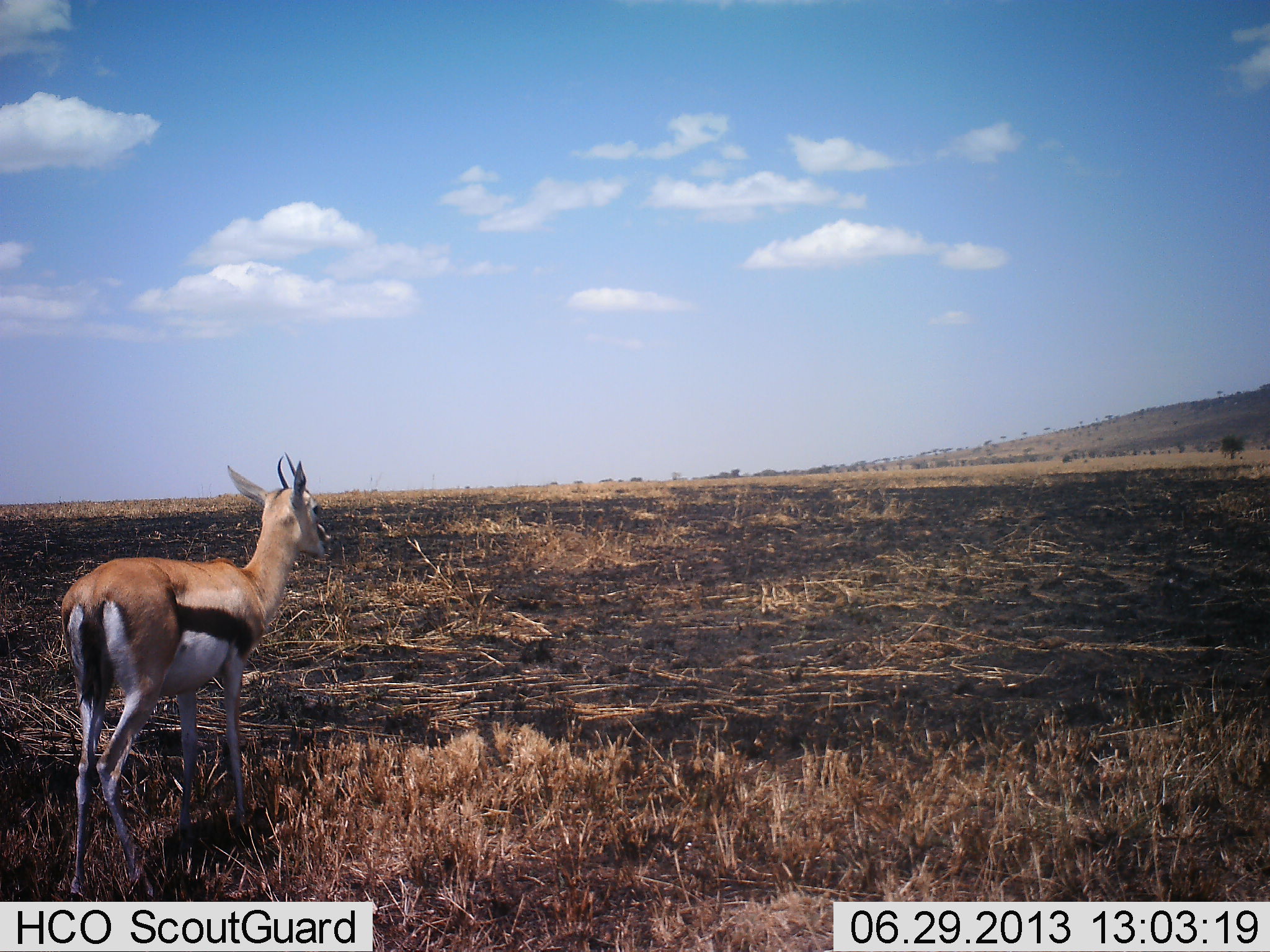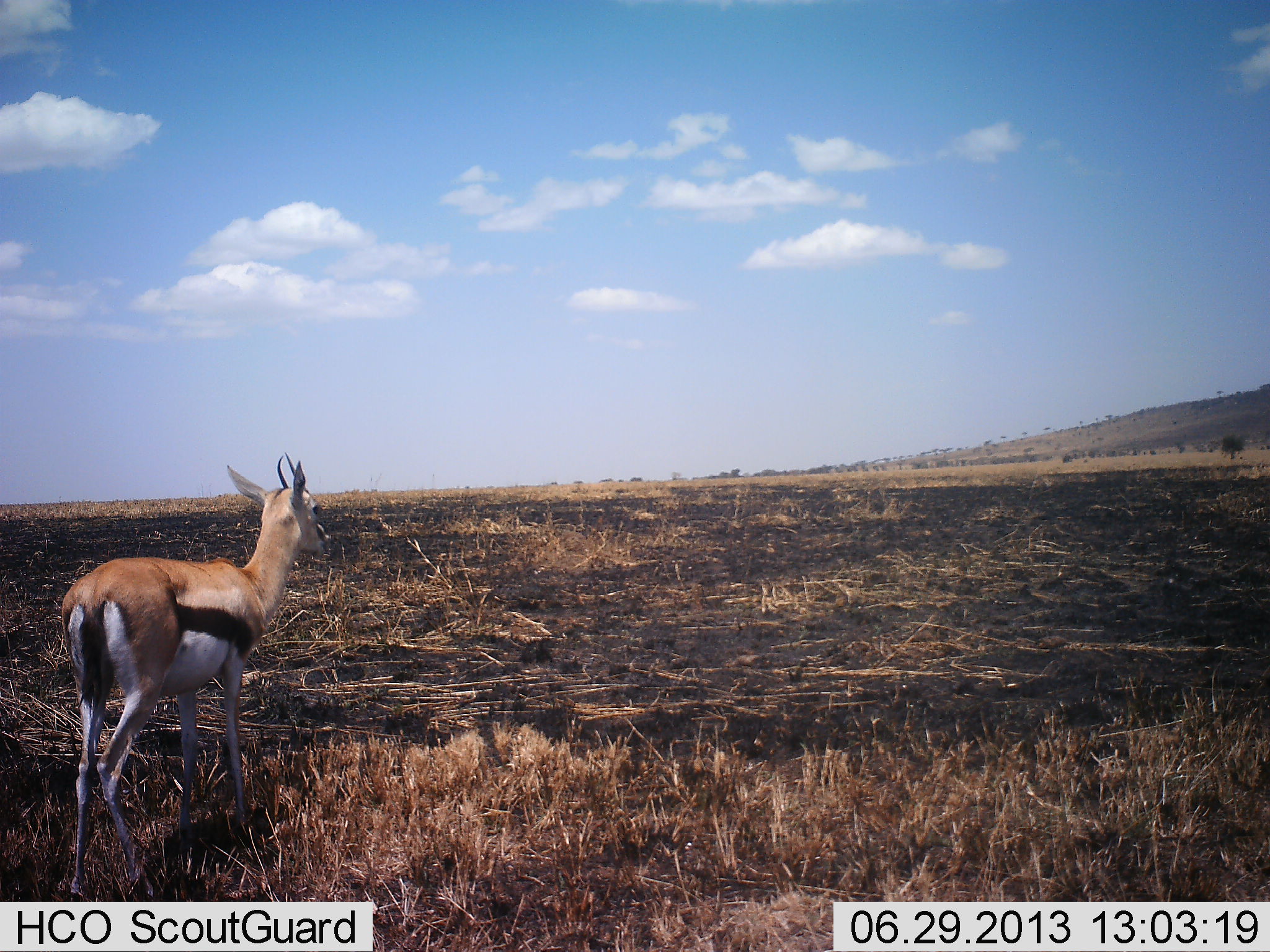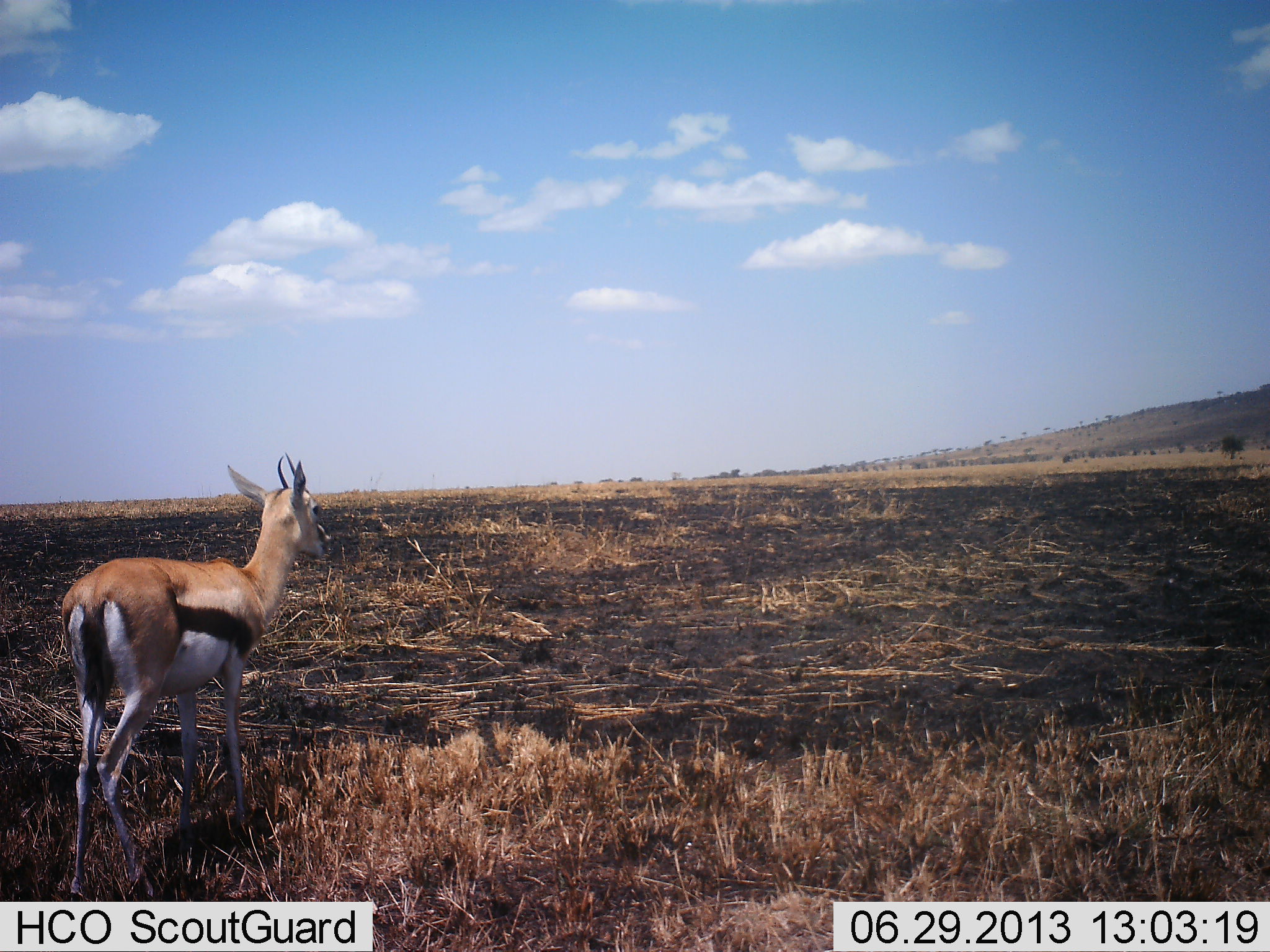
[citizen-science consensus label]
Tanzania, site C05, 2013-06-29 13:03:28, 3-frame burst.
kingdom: Animalia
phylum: Chordata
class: Mammalia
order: Artiodactyla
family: Bovidae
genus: Eudorcas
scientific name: Eudorcas thomsonii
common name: thomson's gazelle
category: gazellethomsons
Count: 1.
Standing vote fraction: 90%.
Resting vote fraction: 0%.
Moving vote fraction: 0%.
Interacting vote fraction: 0%.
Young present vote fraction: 0%.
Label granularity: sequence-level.